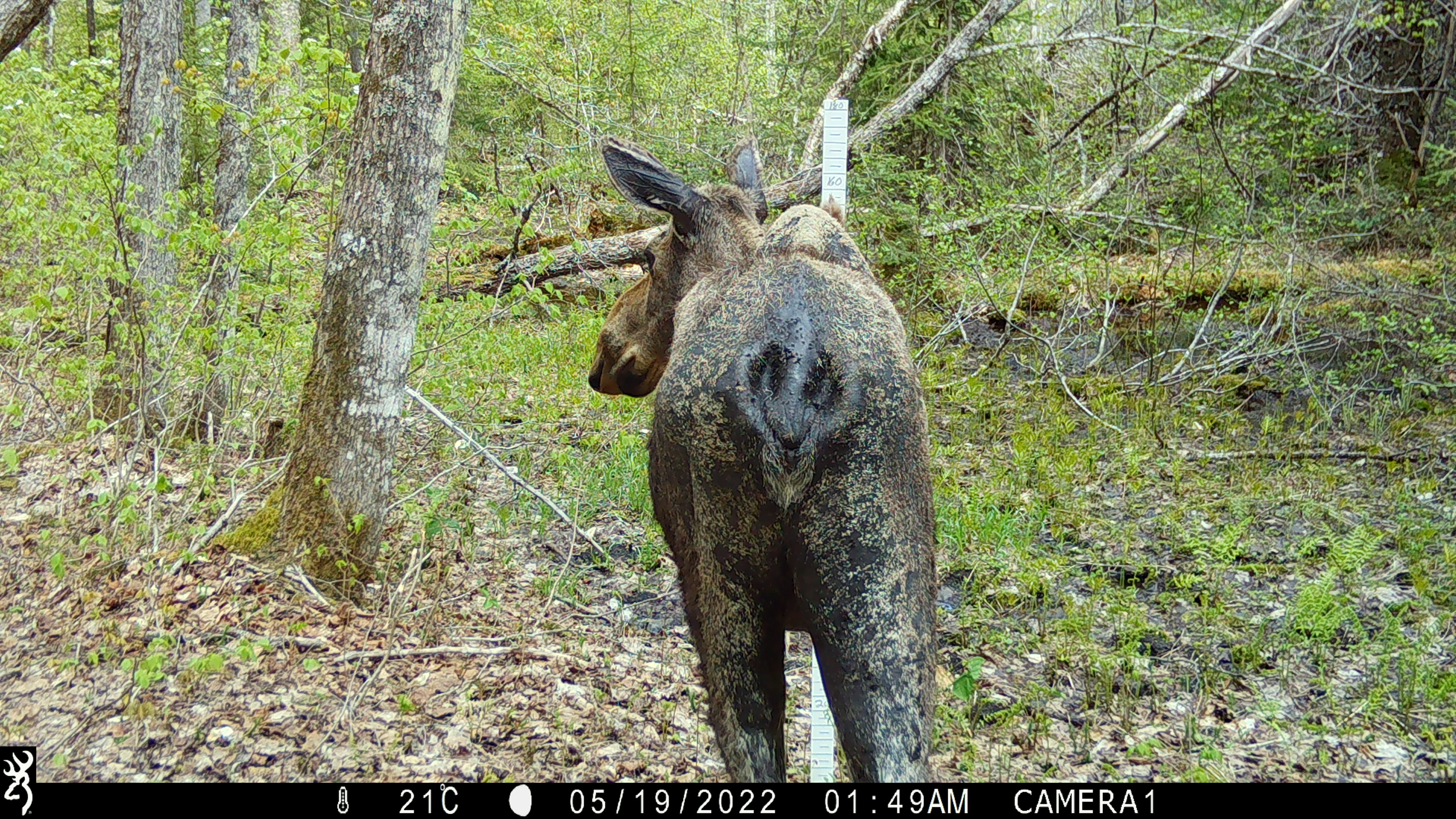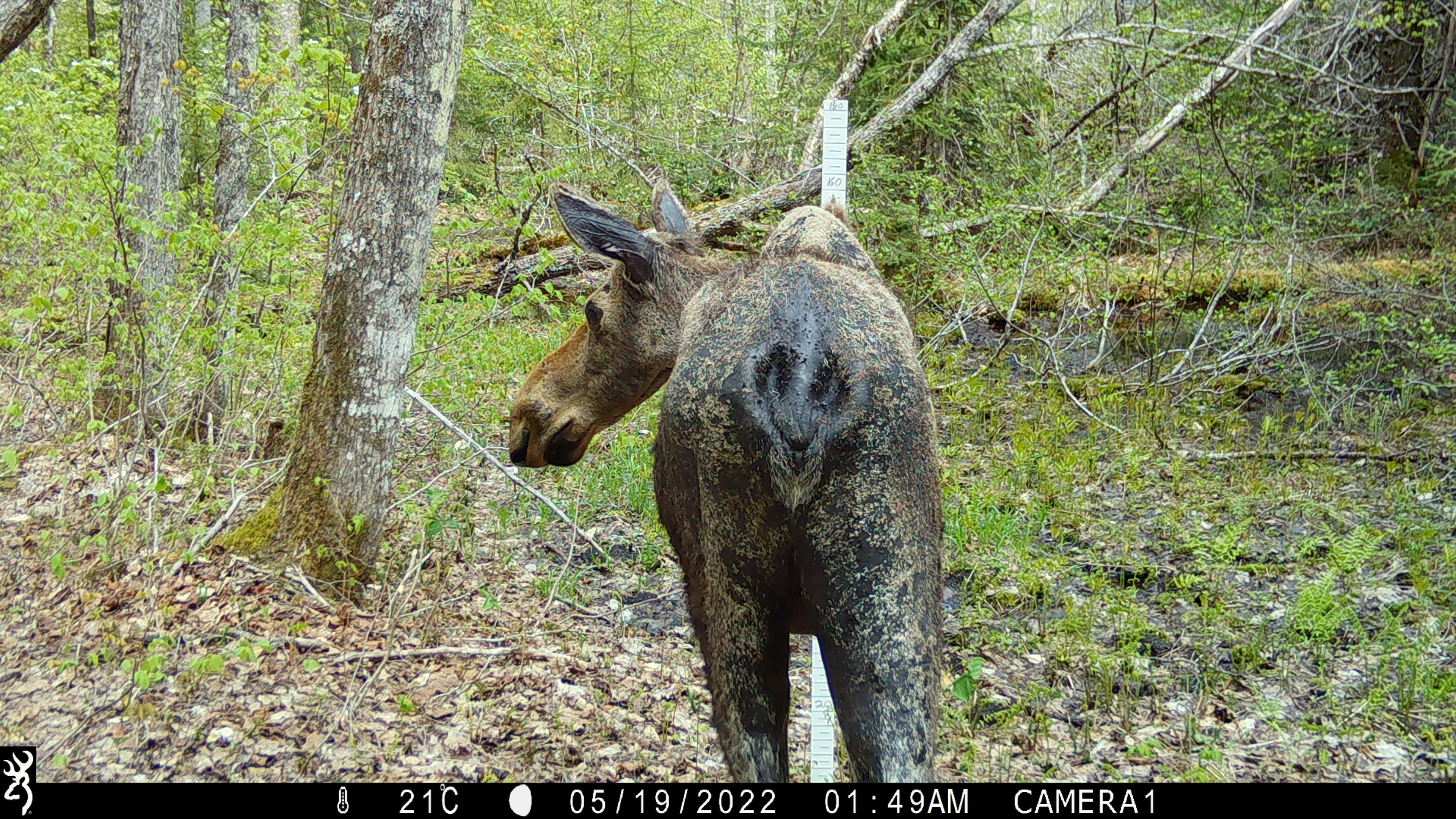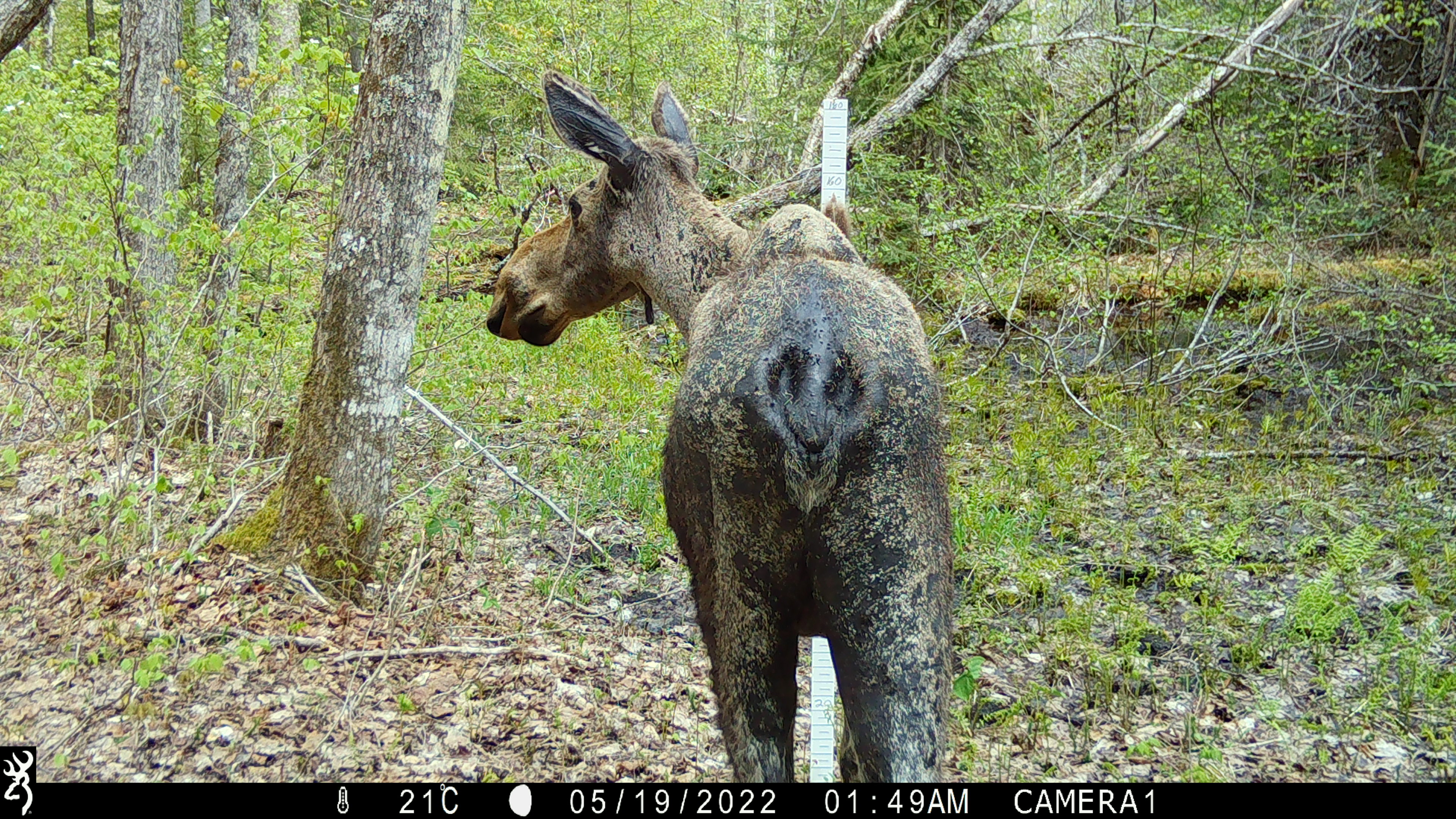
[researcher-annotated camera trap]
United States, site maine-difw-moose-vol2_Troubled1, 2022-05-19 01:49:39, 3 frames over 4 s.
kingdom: Animalia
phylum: Chordata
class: Mammalia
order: Artiodactyla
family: Cervidae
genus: Alces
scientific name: Alces alces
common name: moose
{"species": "moose (Alces alces)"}